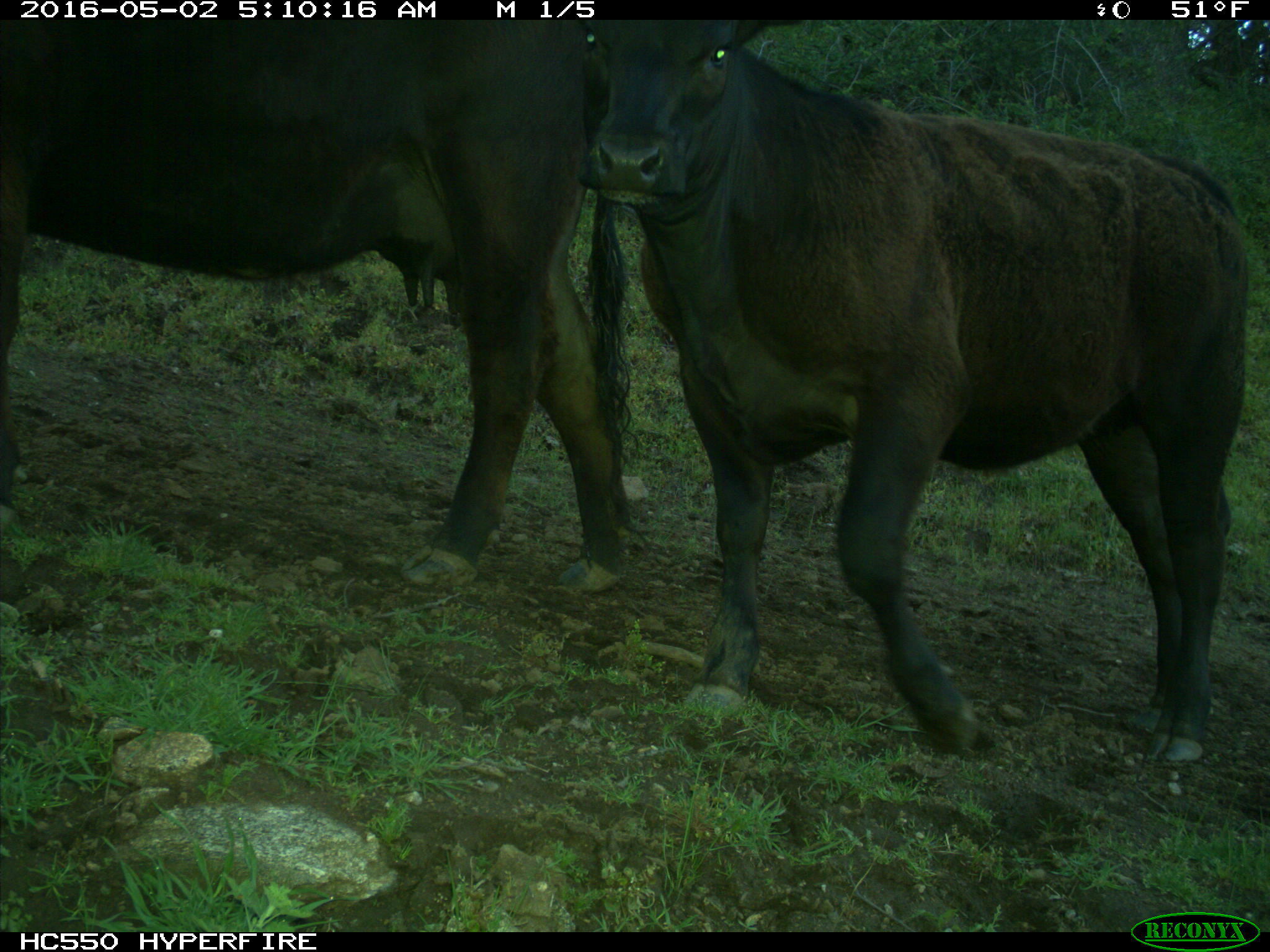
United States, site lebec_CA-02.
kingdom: Animalia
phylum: Chordata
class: Mammalia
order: Artiodactyla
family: Bovidae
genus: Bos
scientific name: Bos taurus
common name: domestic cow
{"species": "Bos taurus (domestic cow)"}